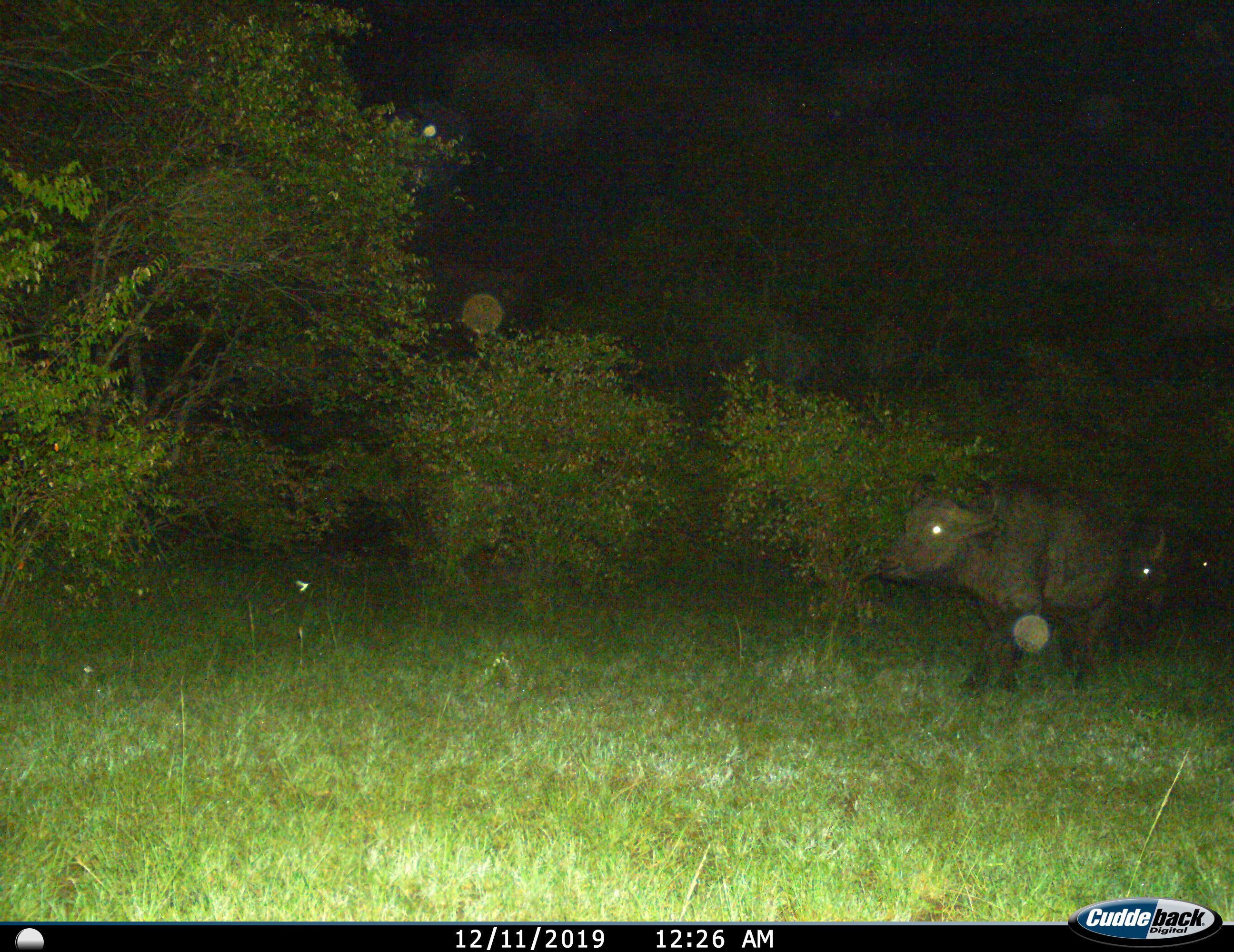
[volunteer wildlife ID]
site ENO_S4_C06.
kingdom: Animalia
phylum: Chordata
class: Mammalia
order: Artiodactyla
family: Bovidae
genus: Syncerus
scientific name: Syncerus caffer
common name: african buffalo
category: buffalo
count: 3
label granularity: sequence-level